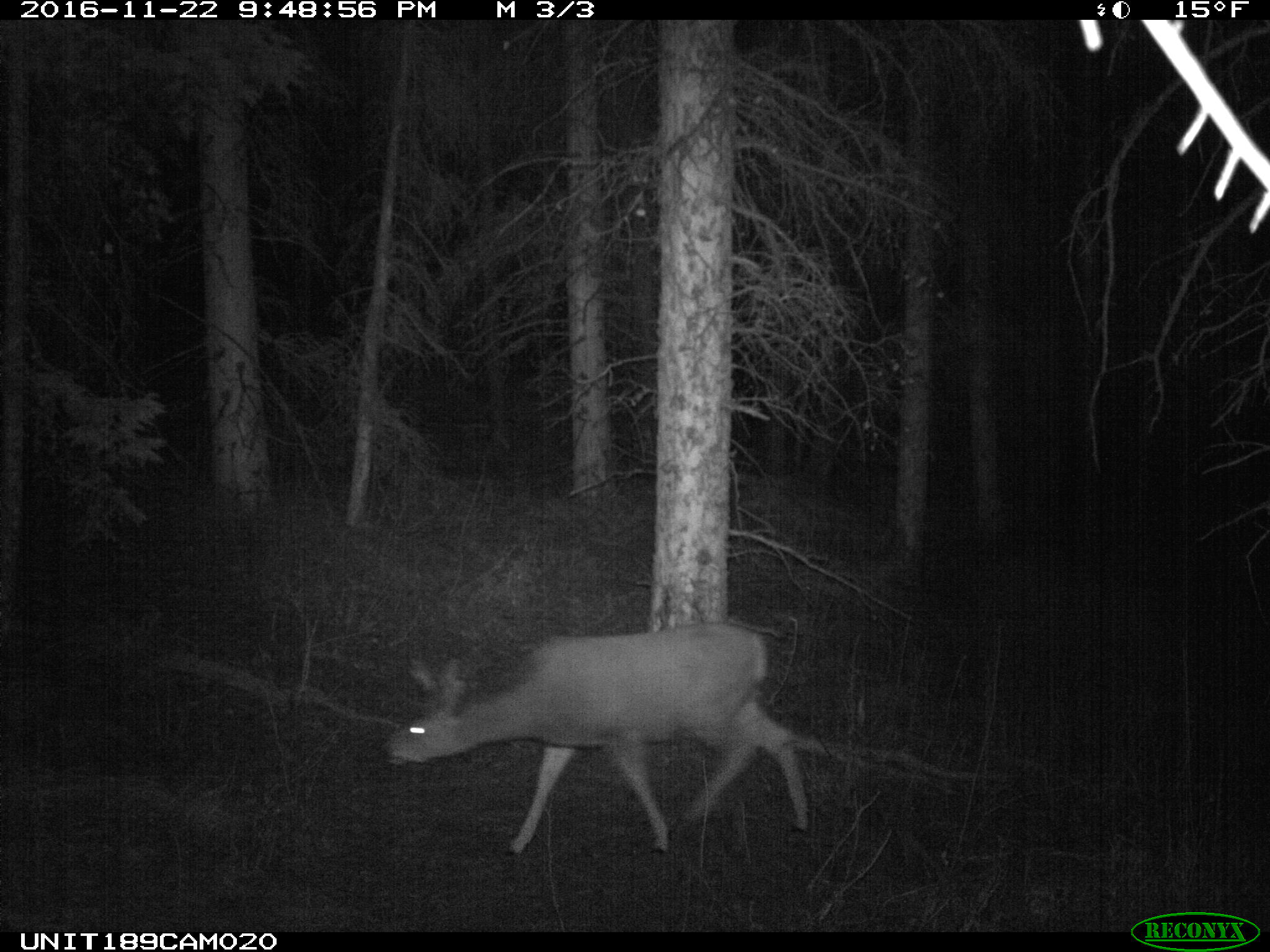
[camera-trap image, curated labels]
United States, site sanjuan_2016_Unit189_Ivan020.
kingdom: Animalia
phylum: Chordata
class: Mammalia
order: Artiodactyla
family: Cervidae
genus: Odocoileus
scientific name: Odocoileus hemionus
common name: mule deer